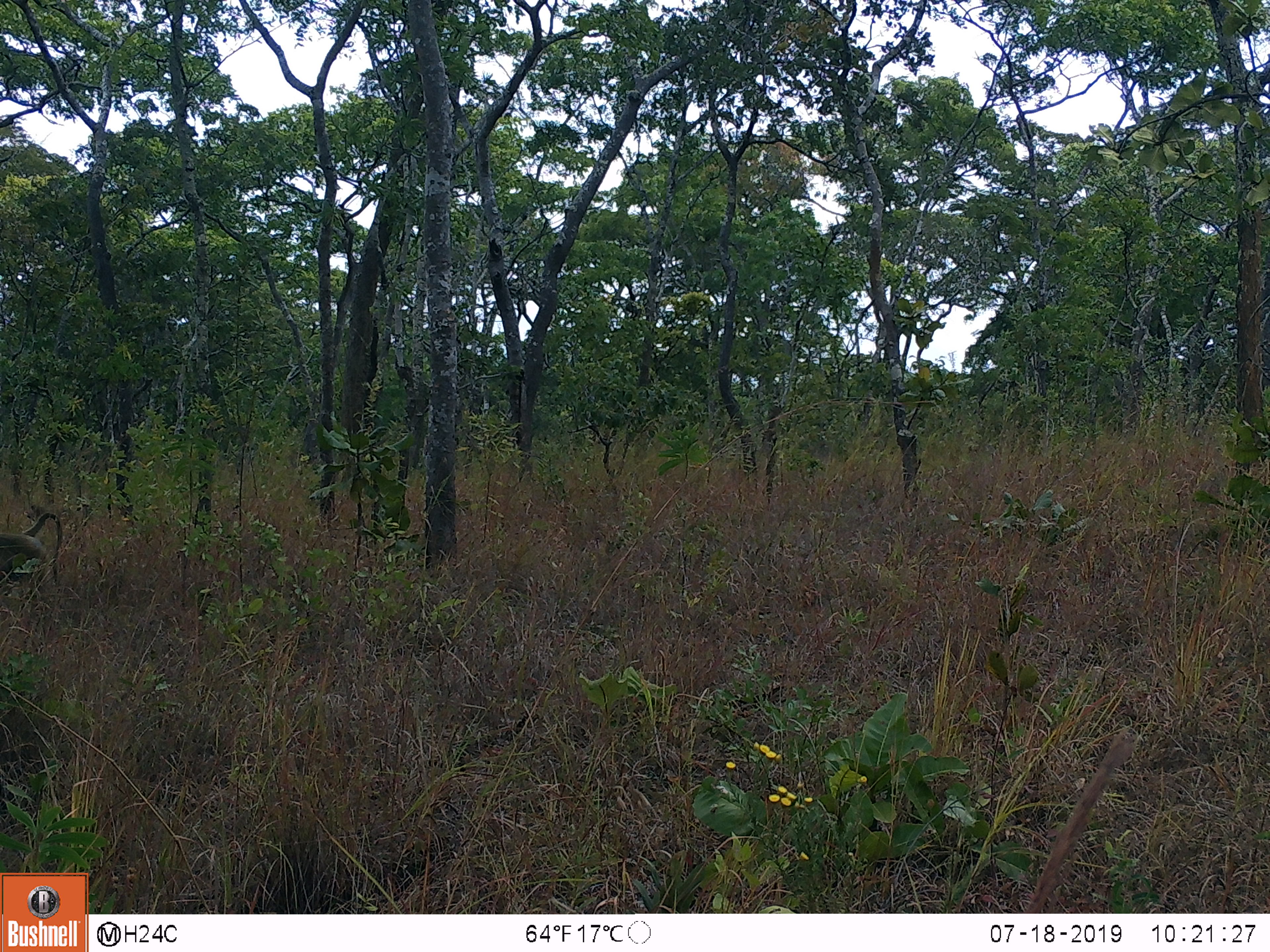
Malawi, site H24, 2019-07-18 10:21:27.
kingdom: Animalia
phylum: Chordata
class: Mammalia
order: Primates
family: Cercopithecidae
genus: Papio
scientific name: Papio cynocephalus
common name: yellow baboon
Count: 1.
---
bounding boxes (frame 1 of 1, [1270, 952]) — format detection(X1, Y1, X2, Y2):
yellow baboon: detection(7, 510, 66, 596)